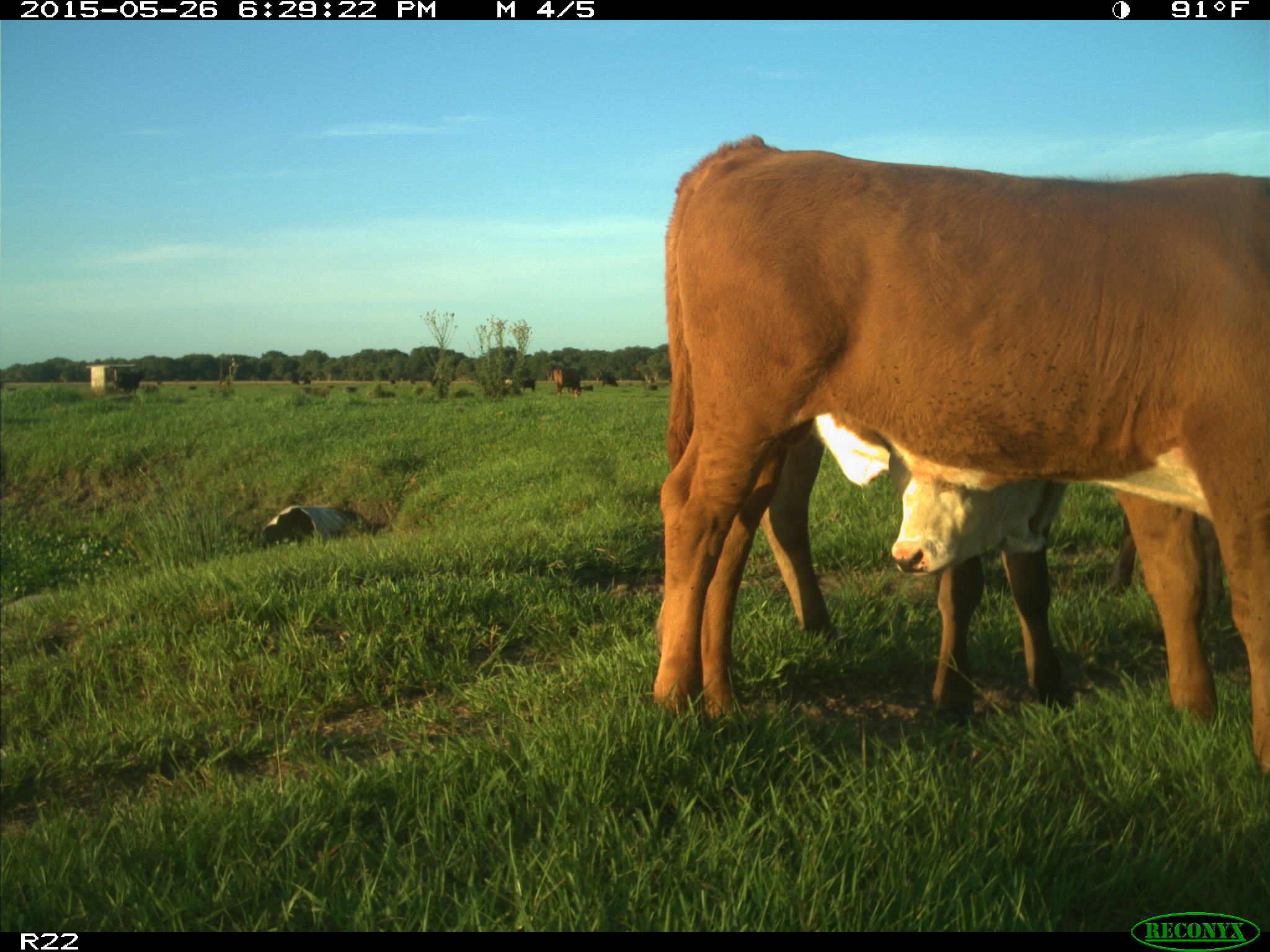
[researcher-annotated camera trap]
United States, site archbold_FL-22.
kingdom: Animalia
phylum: Chordata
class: Mammalia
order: Artiodactyla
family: Bovidae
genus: Bos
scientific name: Bos taurus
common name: domestic cow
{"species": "Bos taurus (domestic cow)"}